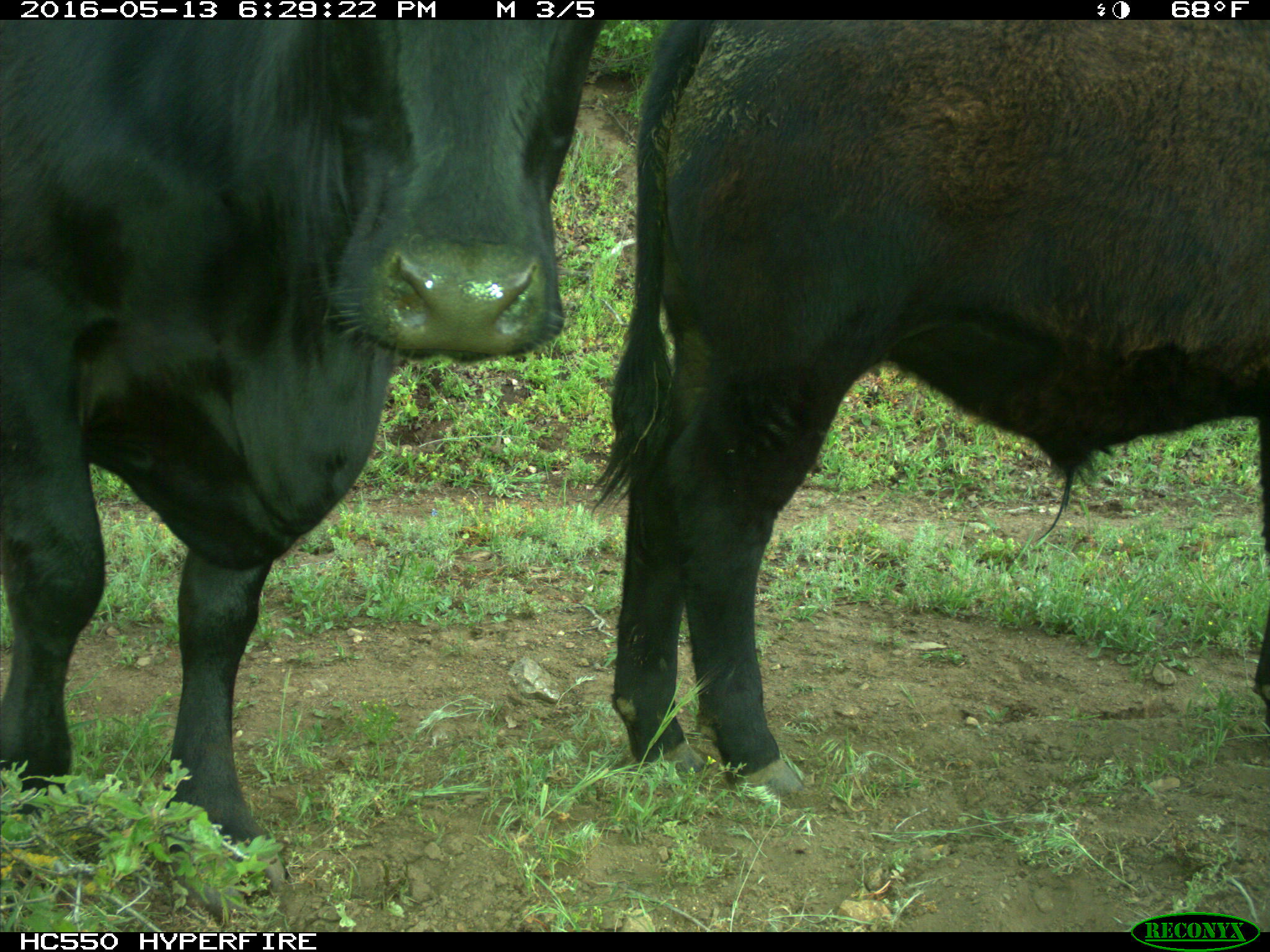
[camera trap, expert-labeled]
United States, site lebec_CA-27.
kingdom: Animalia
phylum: Chordata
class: Mammalia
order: Artiodactyla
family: Bovidae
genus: Bos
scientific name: Bos taurus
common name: domestic cow